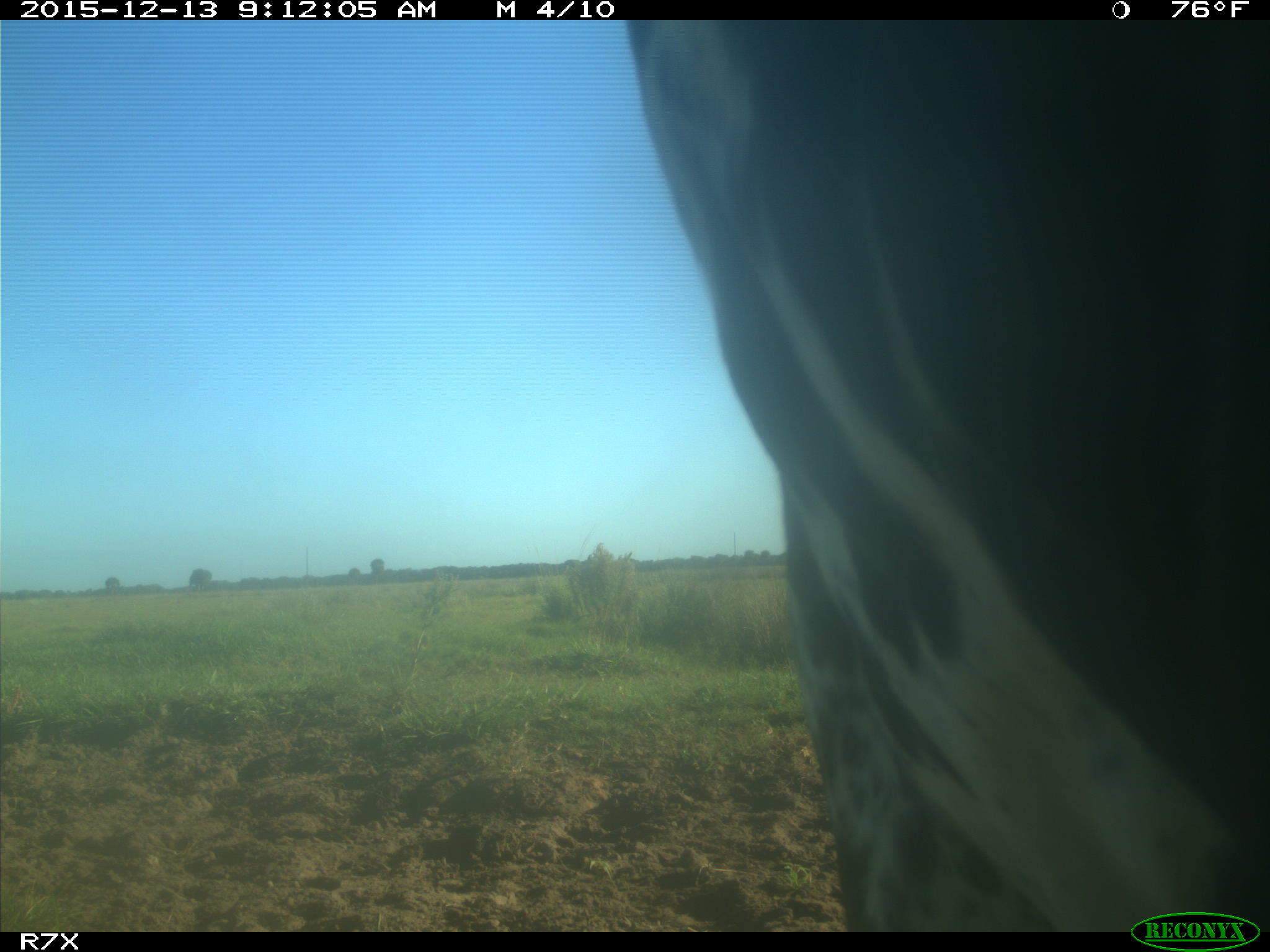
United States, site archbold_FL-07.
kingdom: Animalia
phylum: Chordata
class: Mammalia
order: Artiodactyla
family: Bovidae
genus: Bos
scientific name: Bos taurus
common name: domestic cow